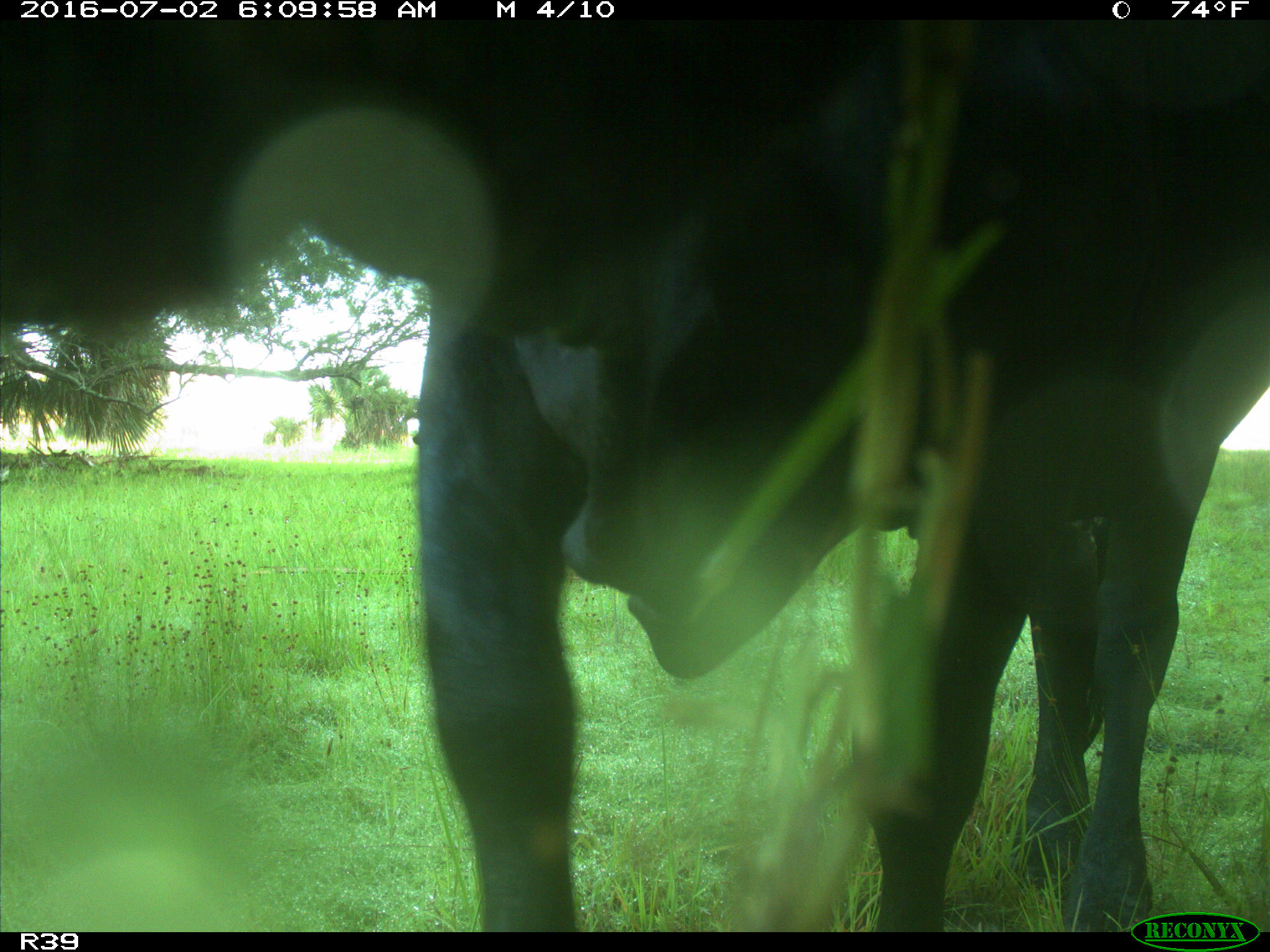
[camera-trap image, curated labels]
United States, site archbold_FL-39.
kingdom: Animalia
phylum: Chordata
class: Mammalia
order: Artiodactyla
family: Bovidae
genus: Bos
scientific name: Bos taurus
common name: domestic cow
Bos taurus (domestic cow).